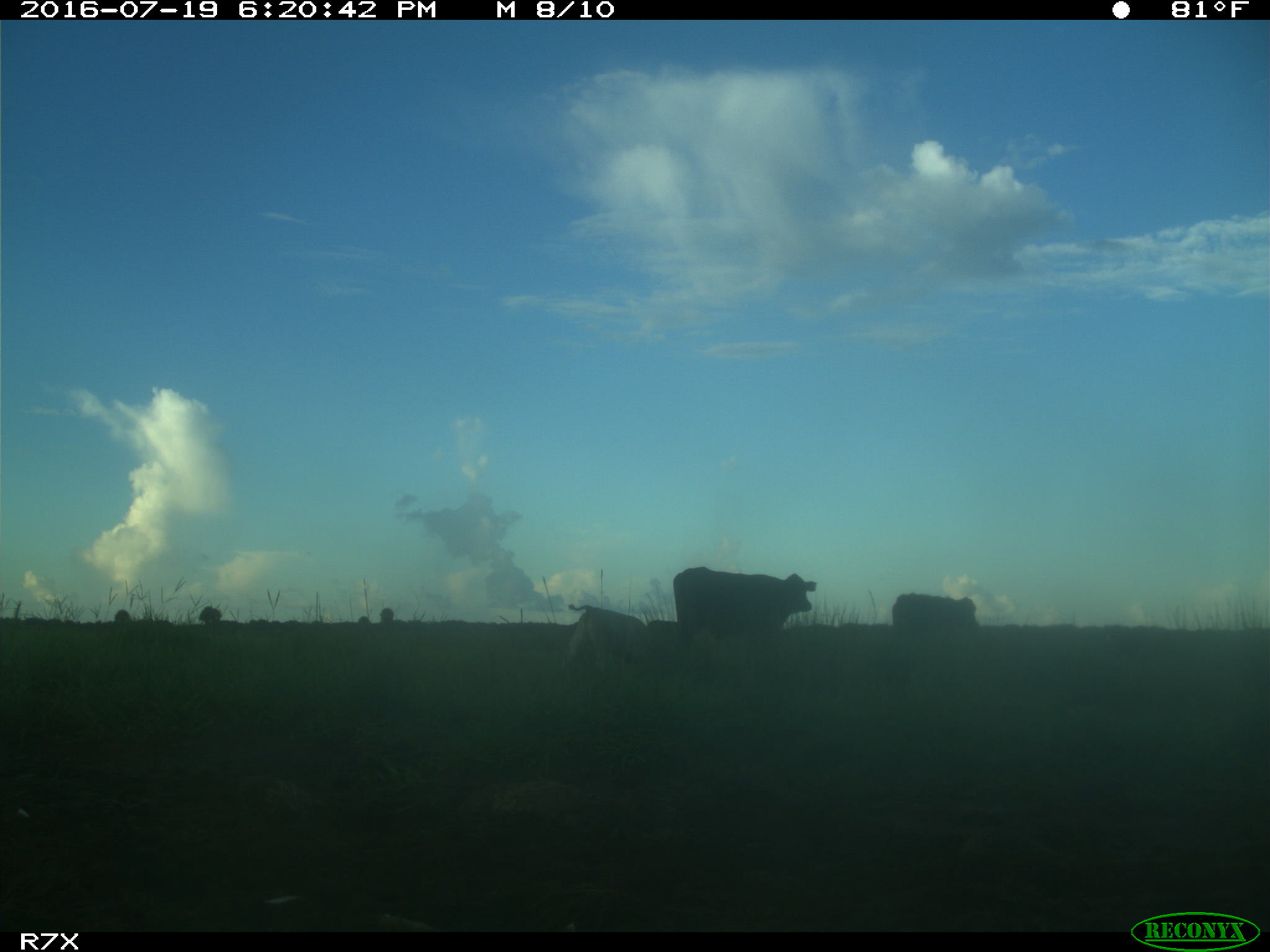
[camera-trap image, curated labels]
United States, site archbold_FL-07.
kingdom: Animalia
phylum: Chordata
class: Mammalia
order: Artiodactyla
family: Bovidae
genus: Bos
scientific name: Bos taurus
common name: domestic cow